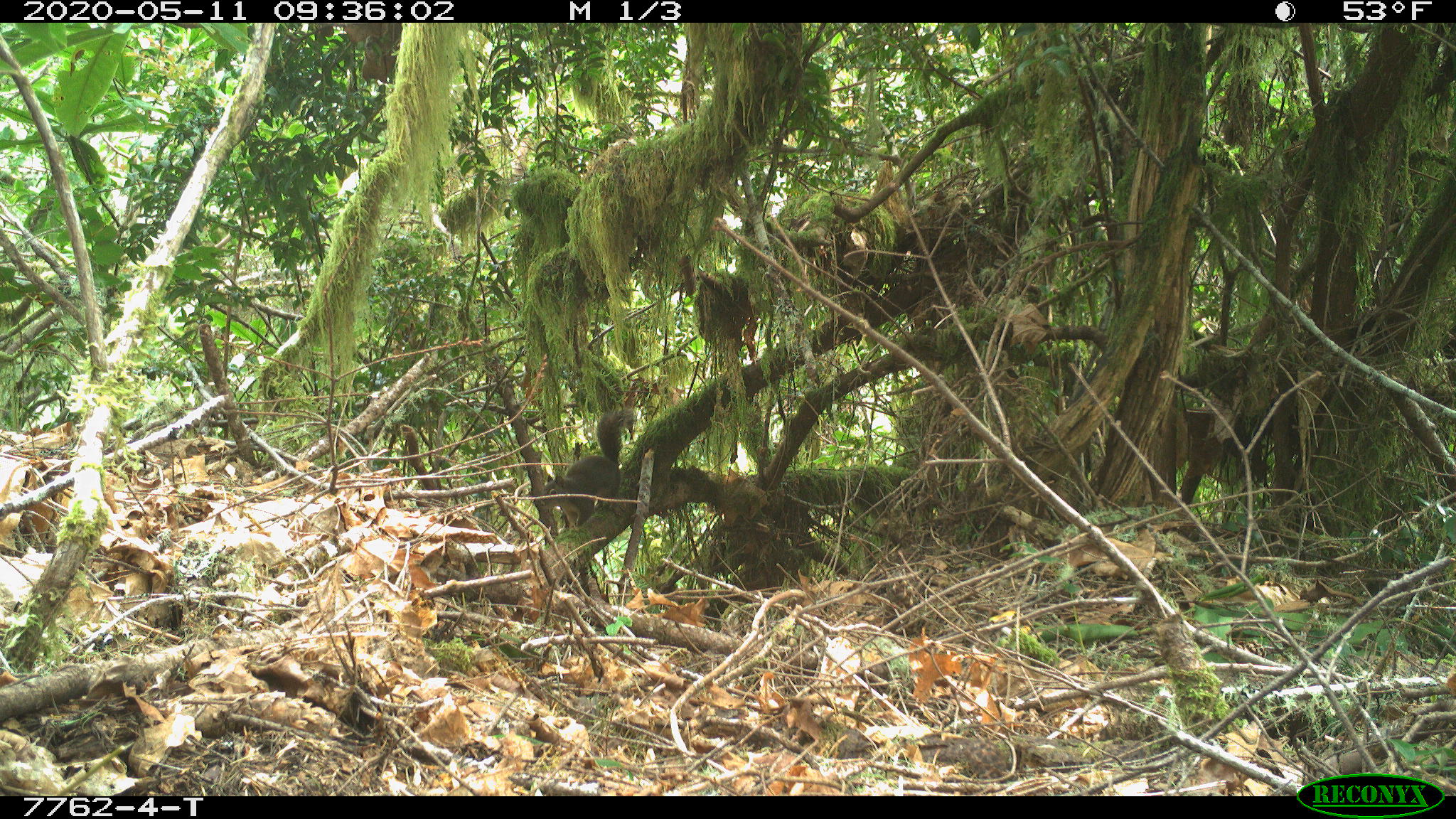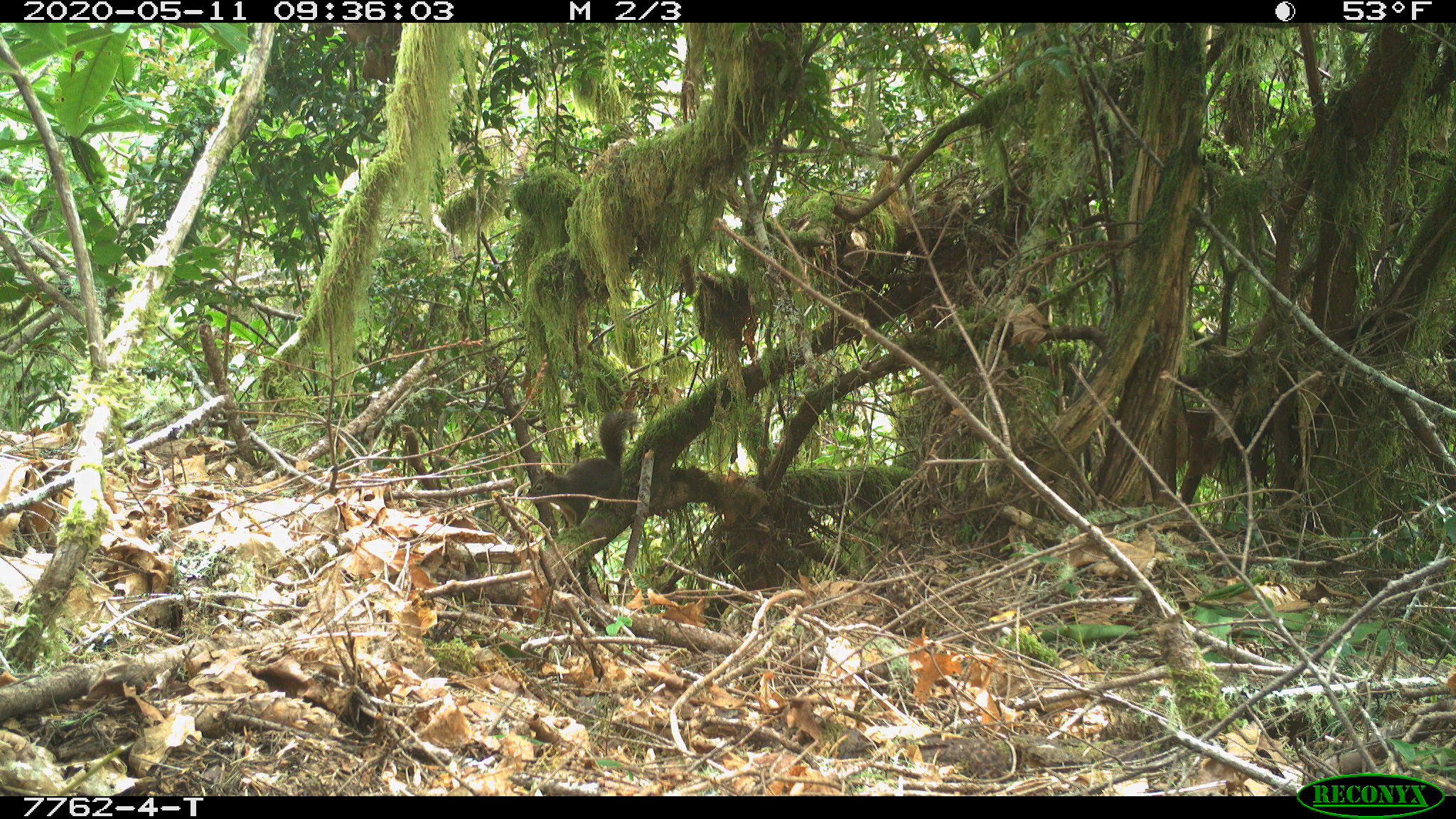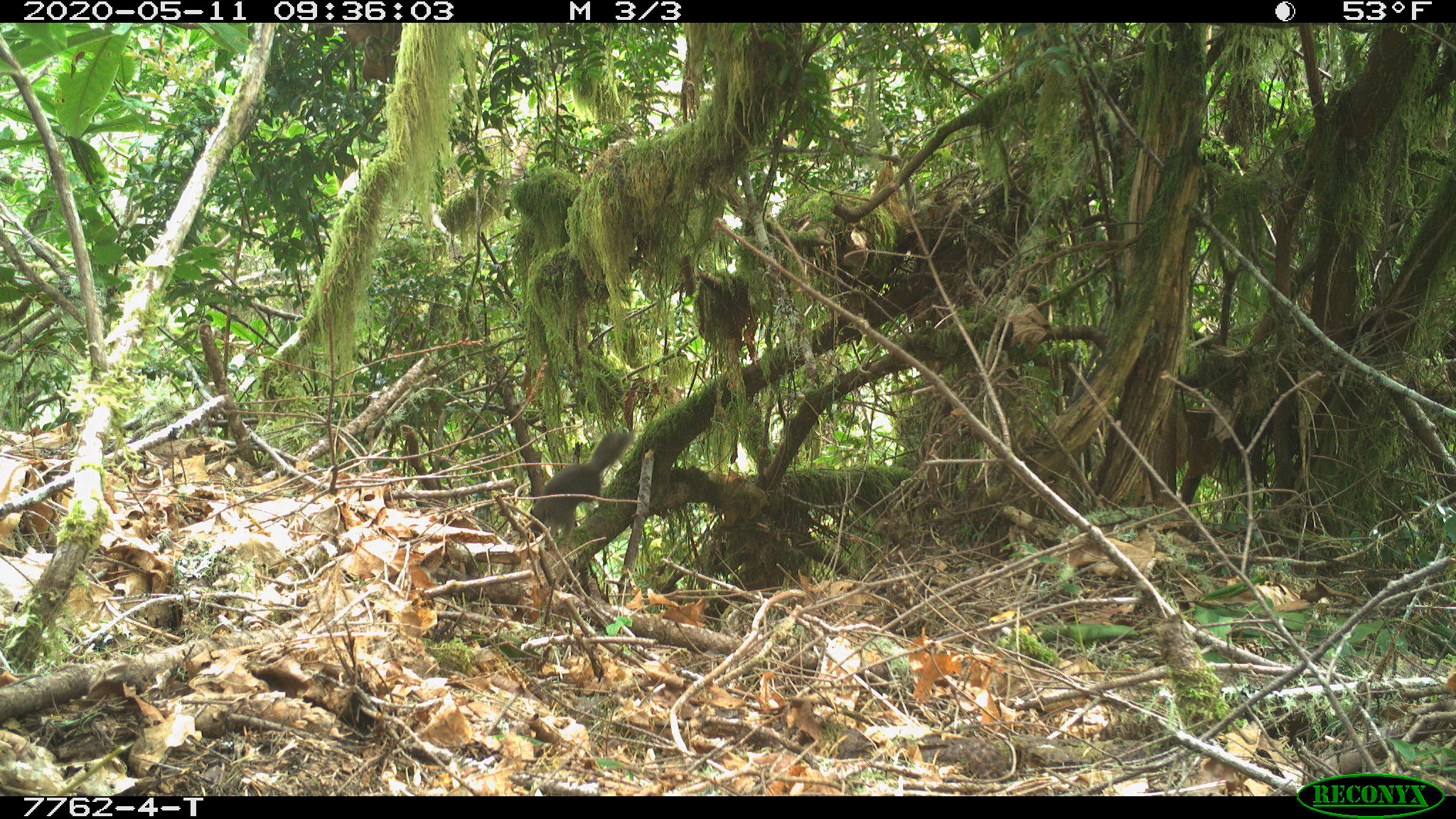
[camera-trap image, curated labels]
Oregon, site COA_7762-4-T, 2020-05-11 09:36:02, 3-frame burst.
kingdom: Animalia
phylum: Chordata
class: Mammalia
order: Rodentia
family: Sciuridae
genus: Tamiasciurus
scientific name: Tamiasciurus douglasii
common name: douglas squirrel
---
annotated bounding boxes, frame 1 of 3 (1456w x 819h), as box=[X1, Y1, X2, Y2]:
douglas squirrel: box=[540, 408, 637, 526]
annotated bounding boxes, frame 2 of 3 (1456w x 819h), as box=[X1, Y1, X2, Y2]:
douglas squirrel: box=[524, 408, 636, 531]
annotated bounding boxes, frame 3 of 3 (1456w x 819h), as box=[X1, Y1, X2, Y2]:
douglas squirrel: box=[520, 424, 629, 542]